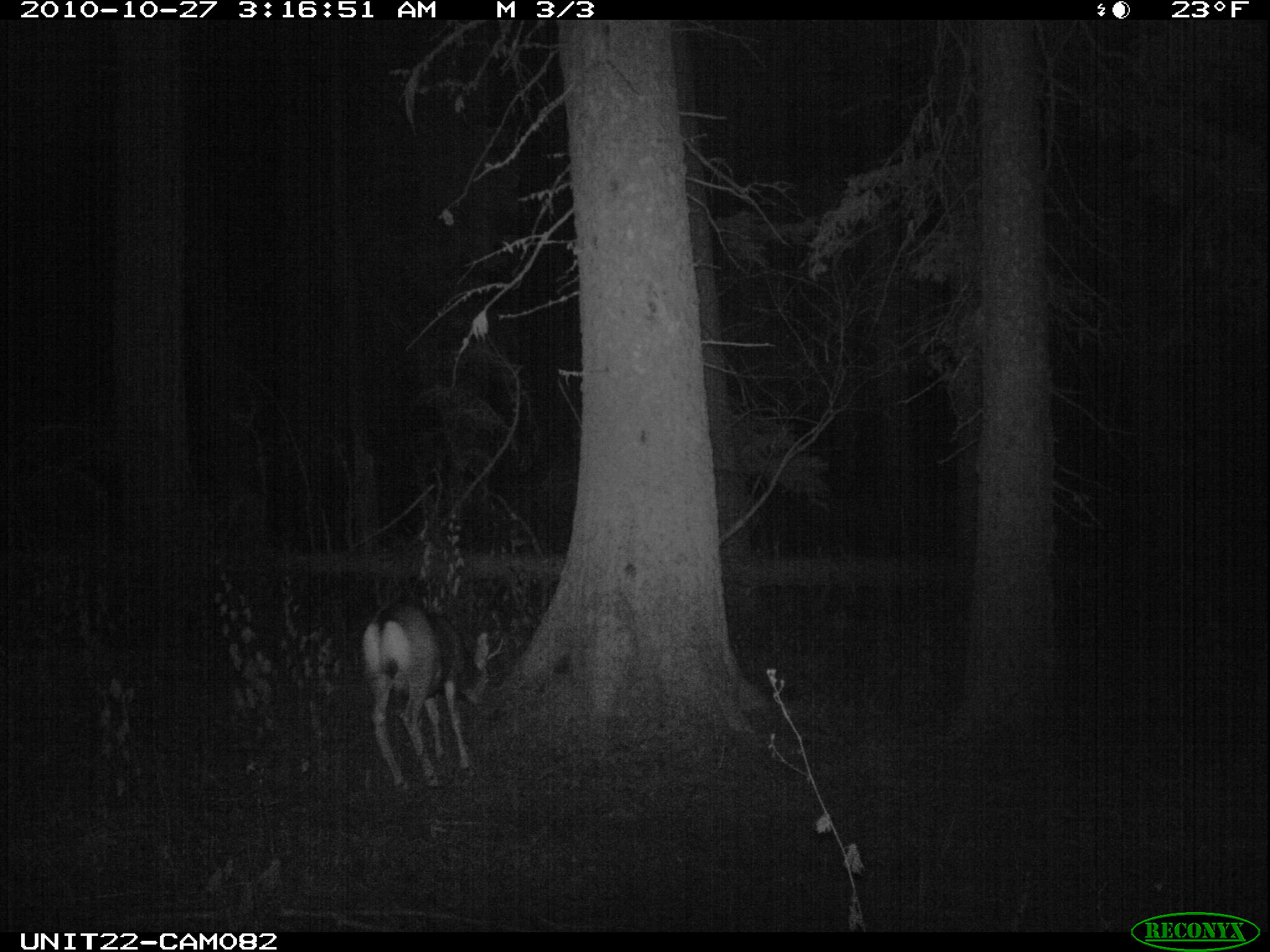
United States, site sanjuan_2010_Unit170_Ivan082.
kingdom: Animalia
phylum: Chordata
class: Mammalia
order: Artiodactyla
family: Cervidae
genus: Odocoileus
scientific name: Odocoileus hemionus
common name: mule deer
Odocoileus hemionus (mule deer).